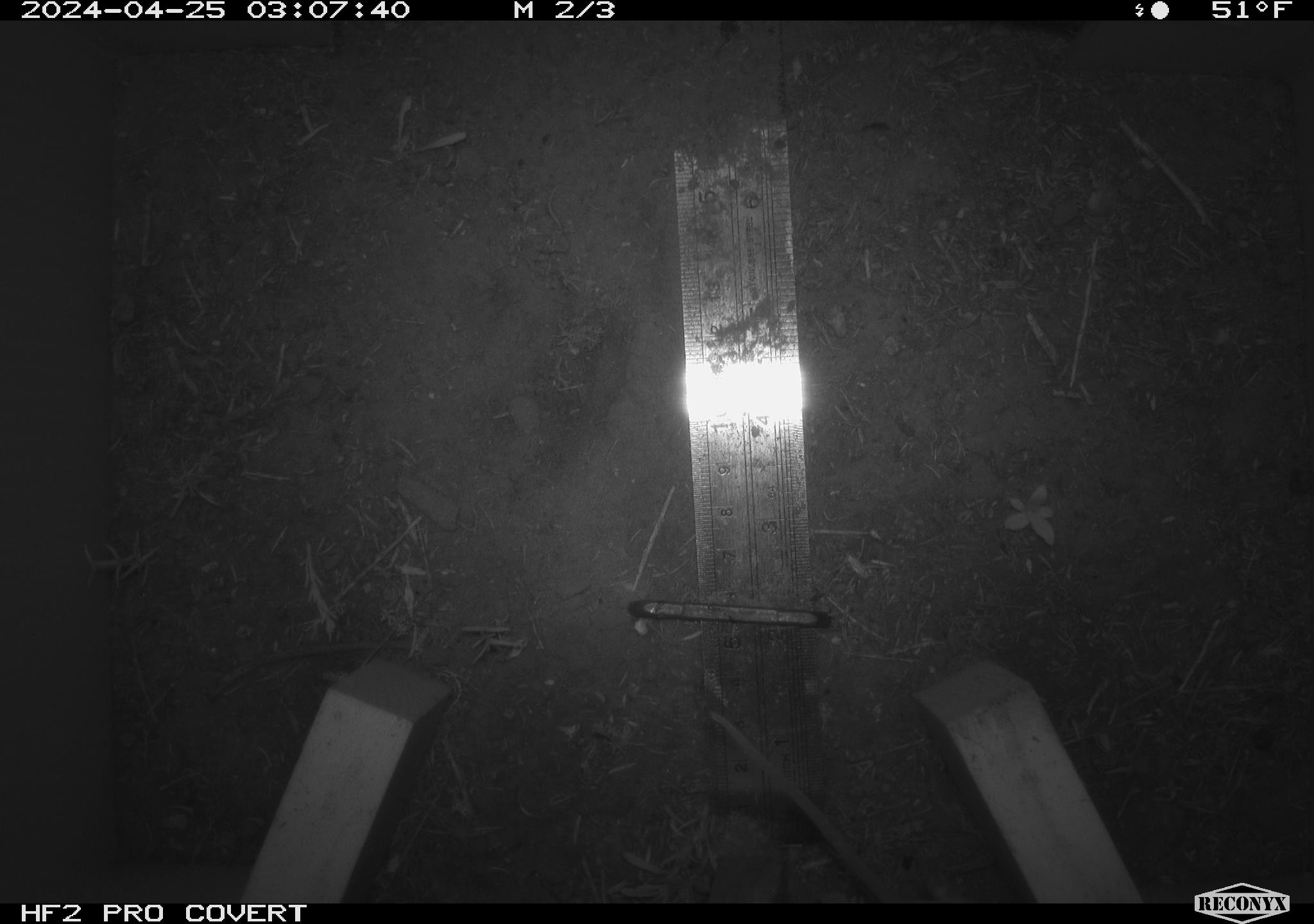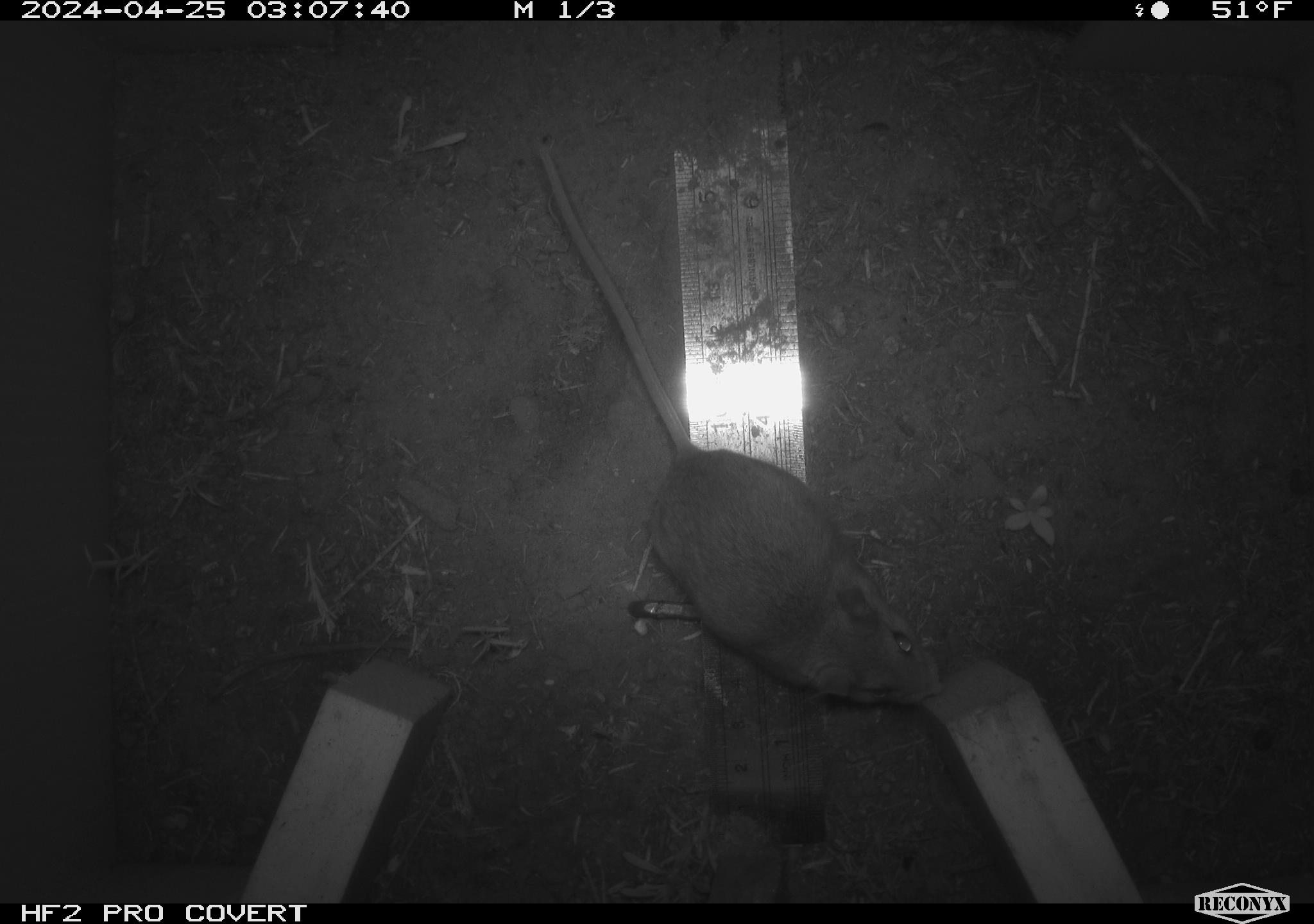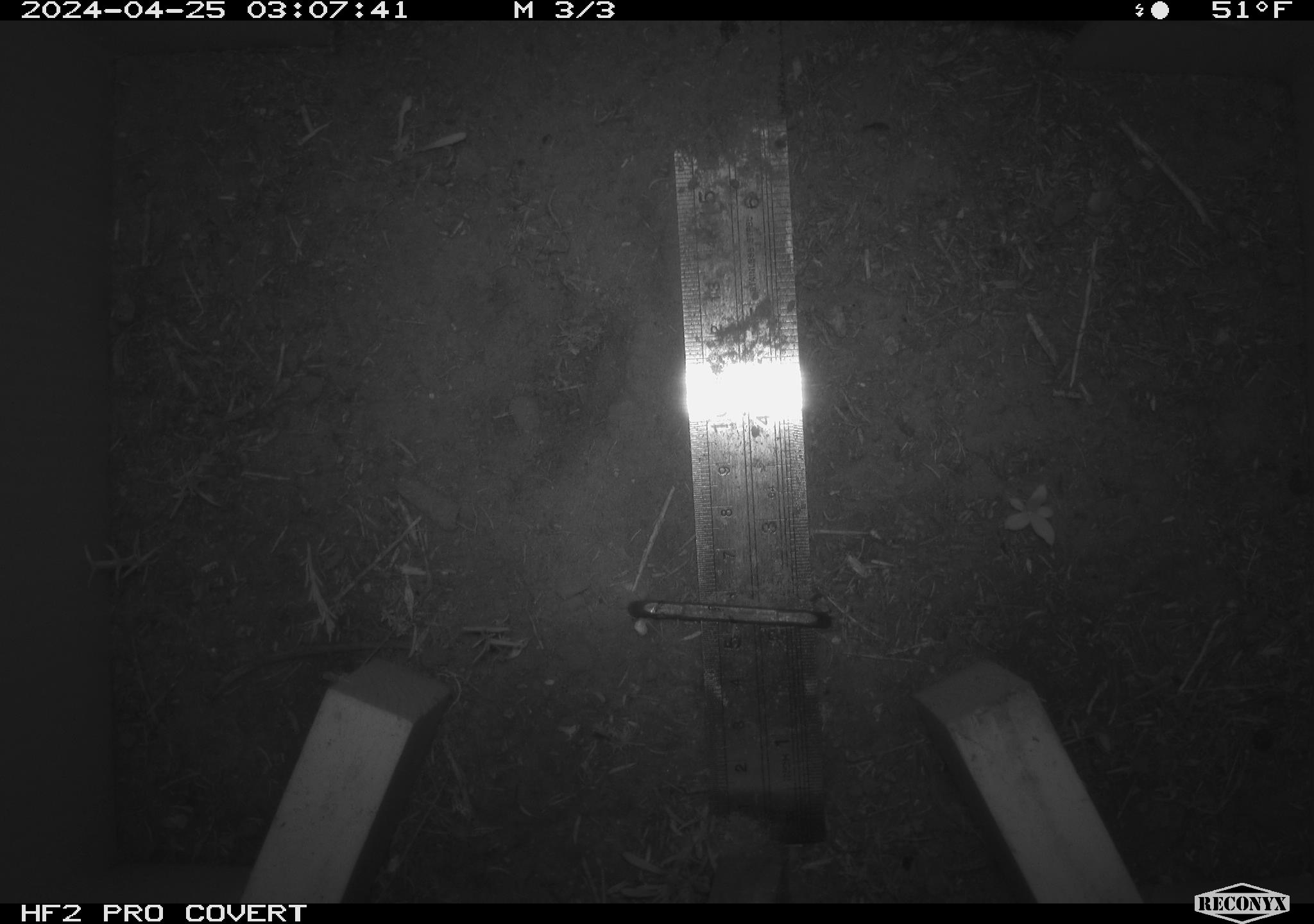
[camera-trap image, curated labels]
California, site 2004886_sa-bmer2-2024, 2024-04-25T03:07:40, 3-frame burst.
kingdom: Animalia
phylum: Chordata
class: Mammalia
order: Rodentia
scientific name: Rodentia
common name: mouse species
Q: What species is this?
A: Mouse species (Rodentia).